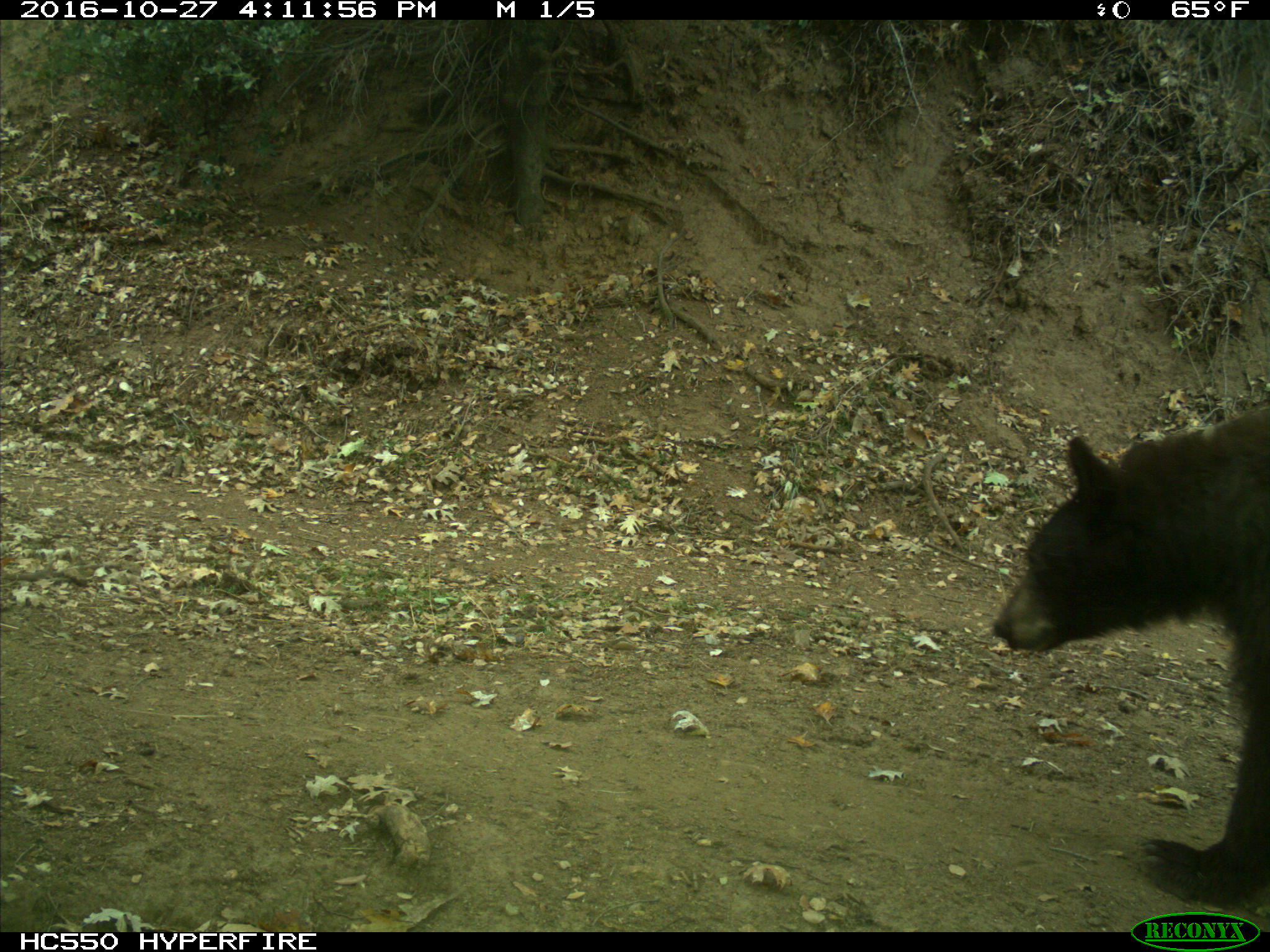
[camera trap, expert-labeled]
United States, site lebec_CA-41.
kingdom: Animalia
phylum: Chordata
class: Mammalia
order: Carnivora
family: Ursidae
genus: Ursus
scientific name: Ursus americanus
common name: american black bear